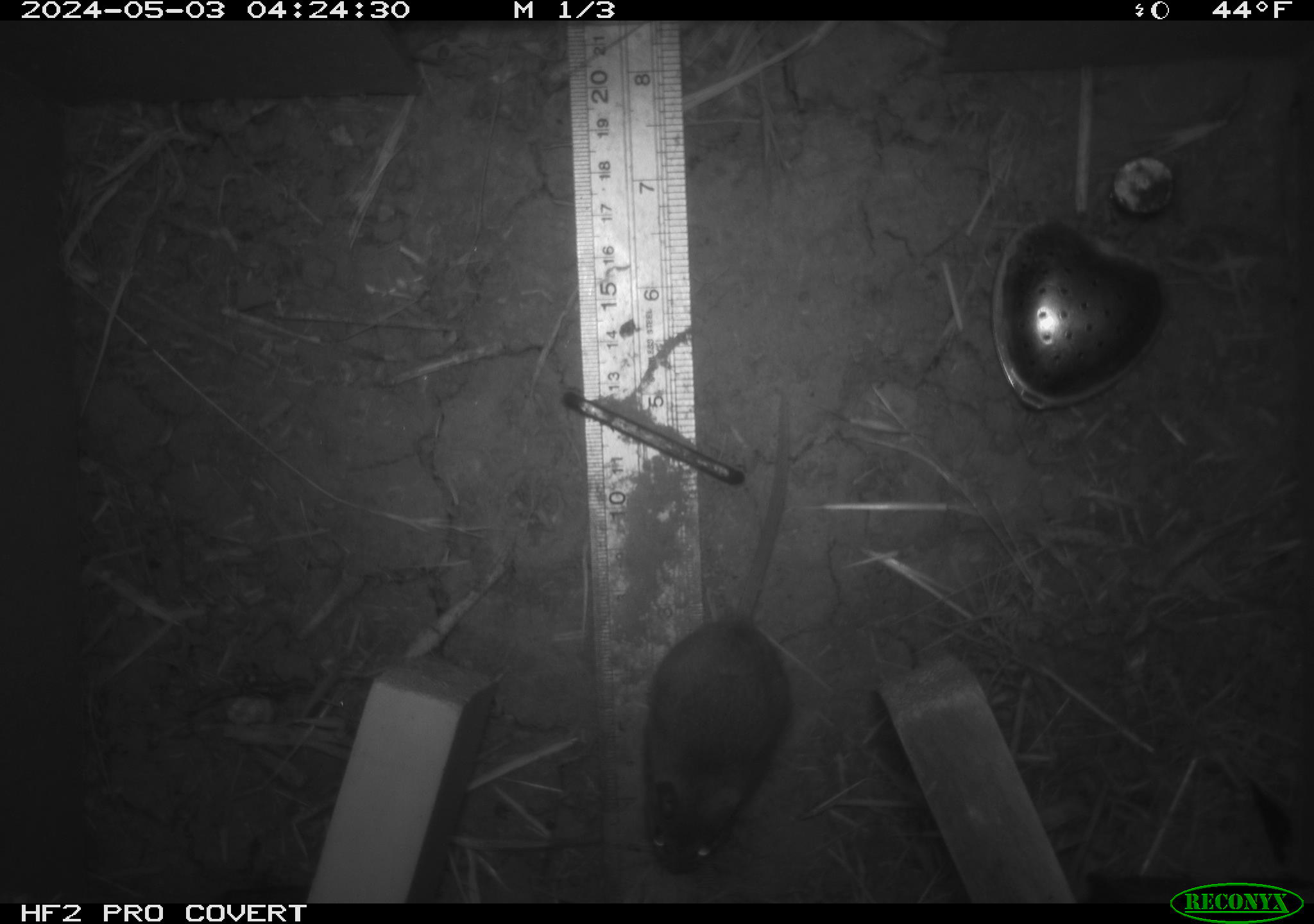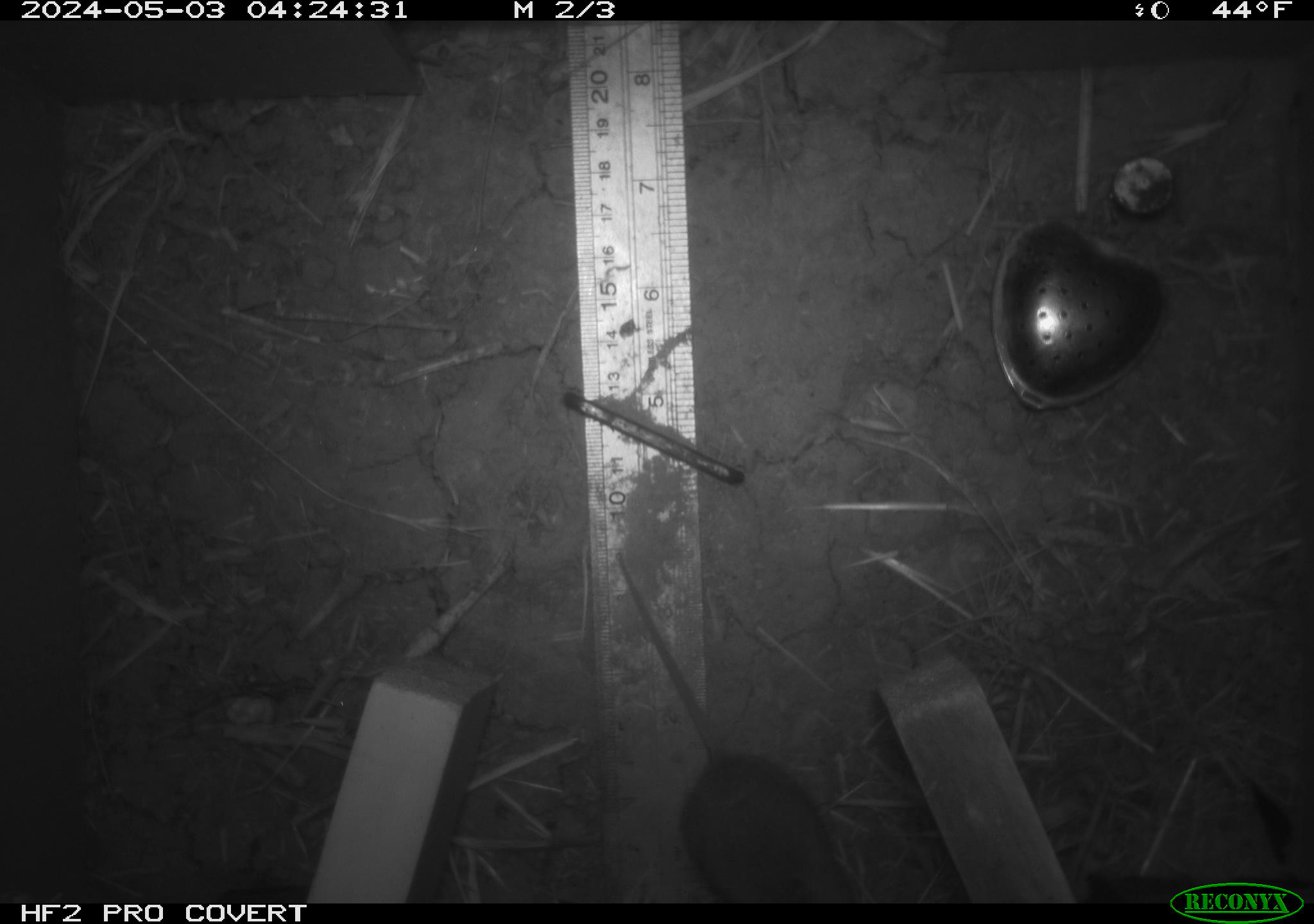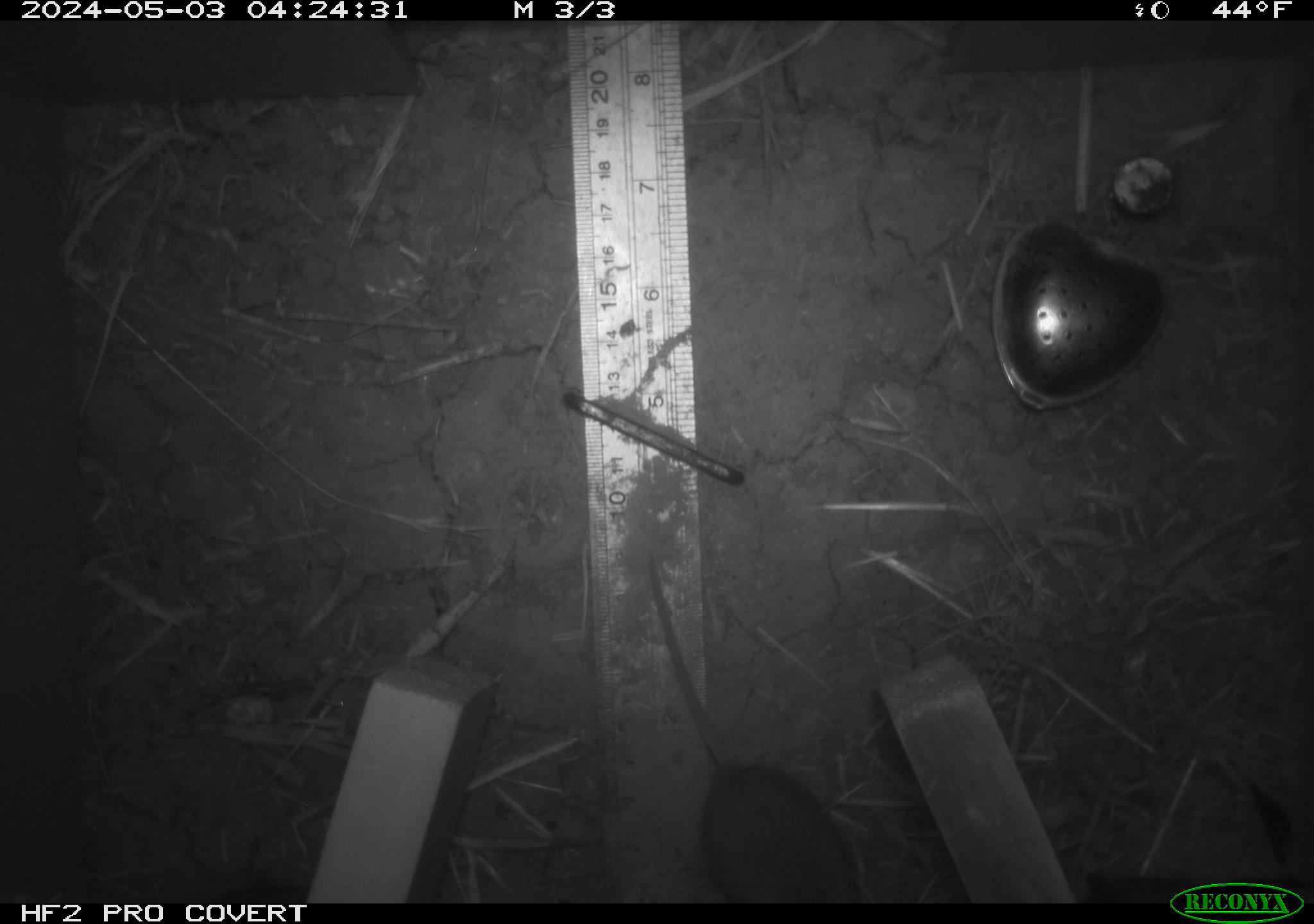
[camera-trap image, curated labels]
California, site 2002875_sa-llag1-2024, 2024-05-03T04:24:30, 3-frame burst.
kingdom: Animalia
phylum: Chordata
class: Mammalia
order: Rodentia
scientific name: Rodentia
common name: mouse species